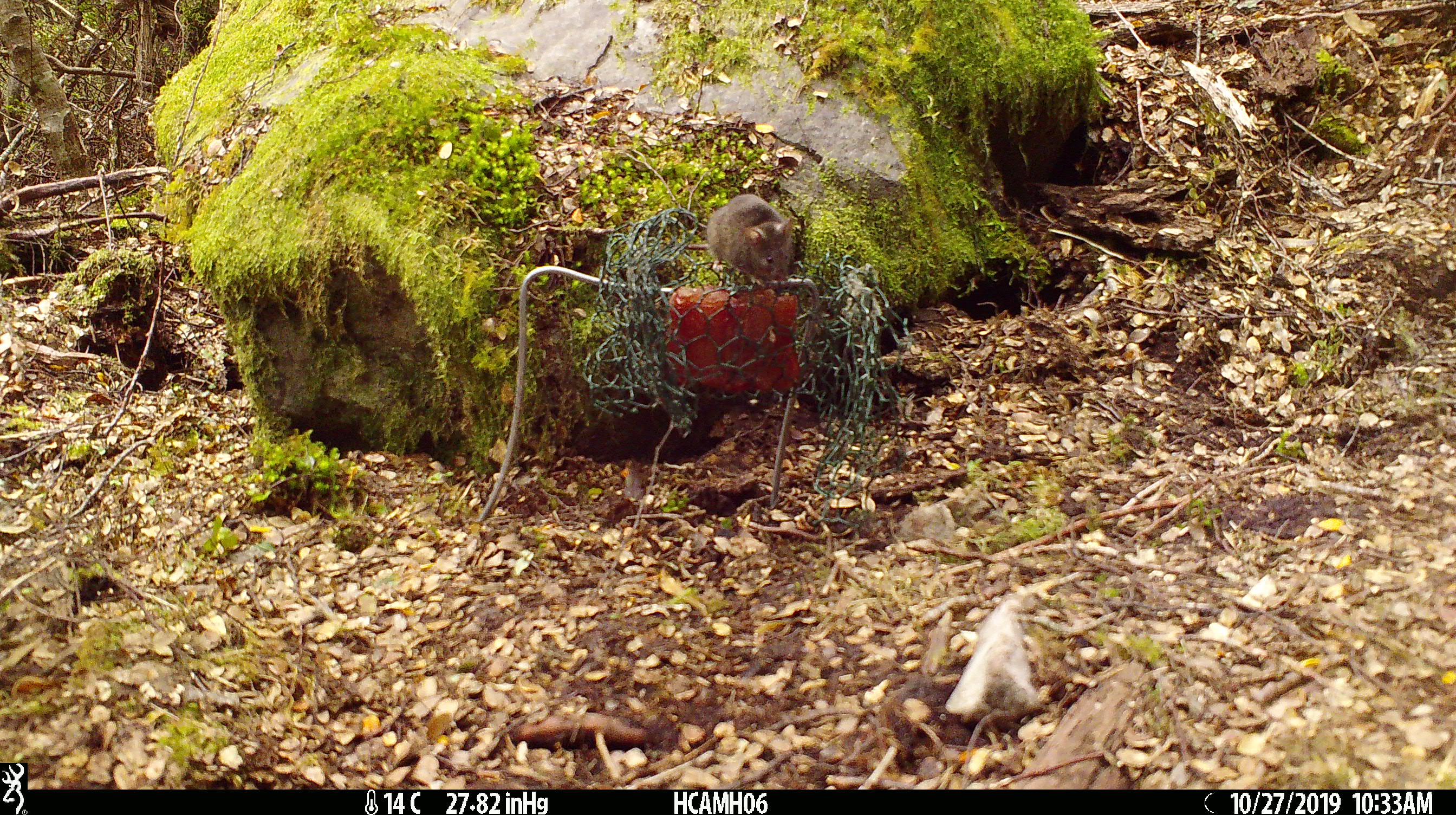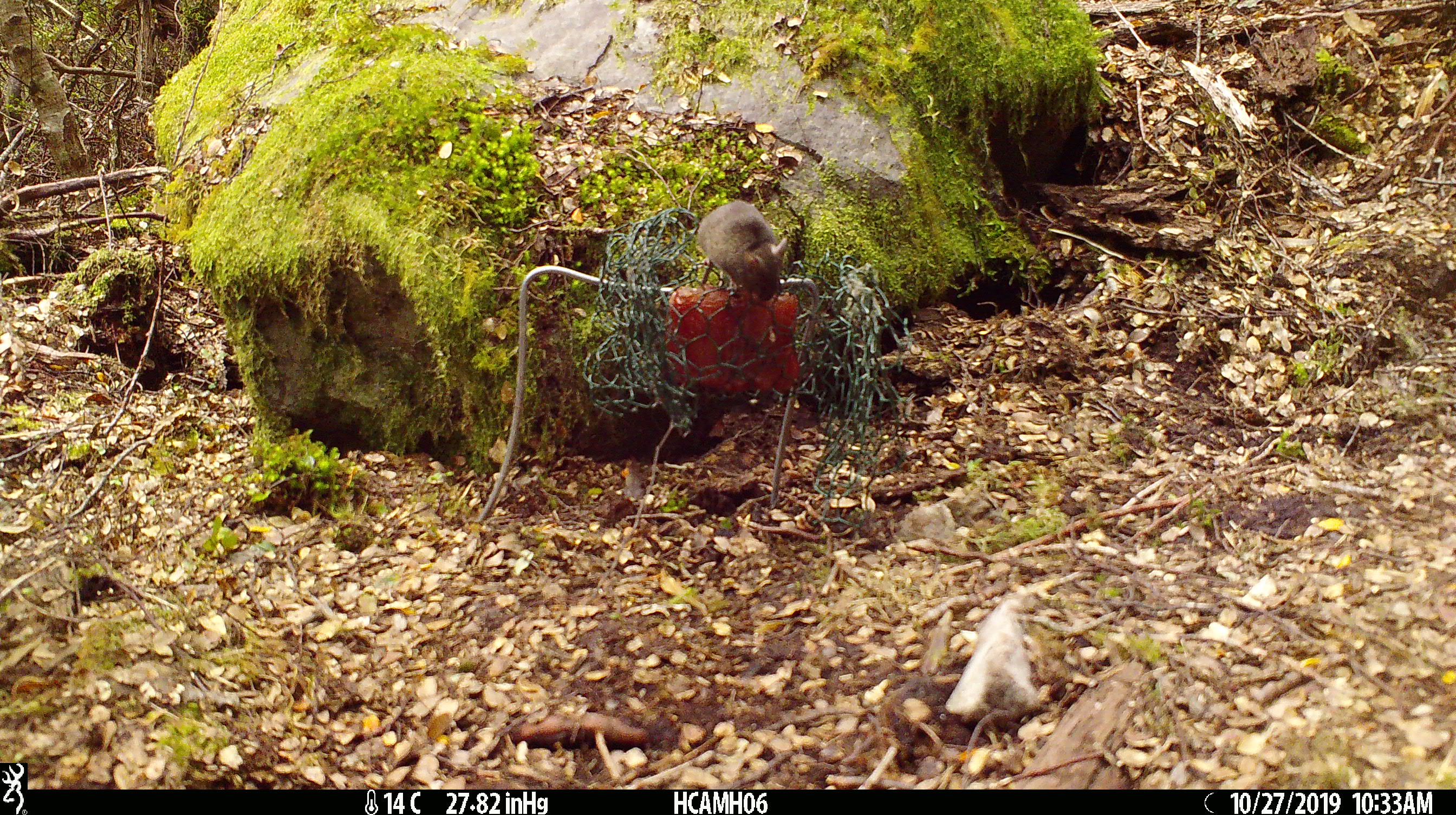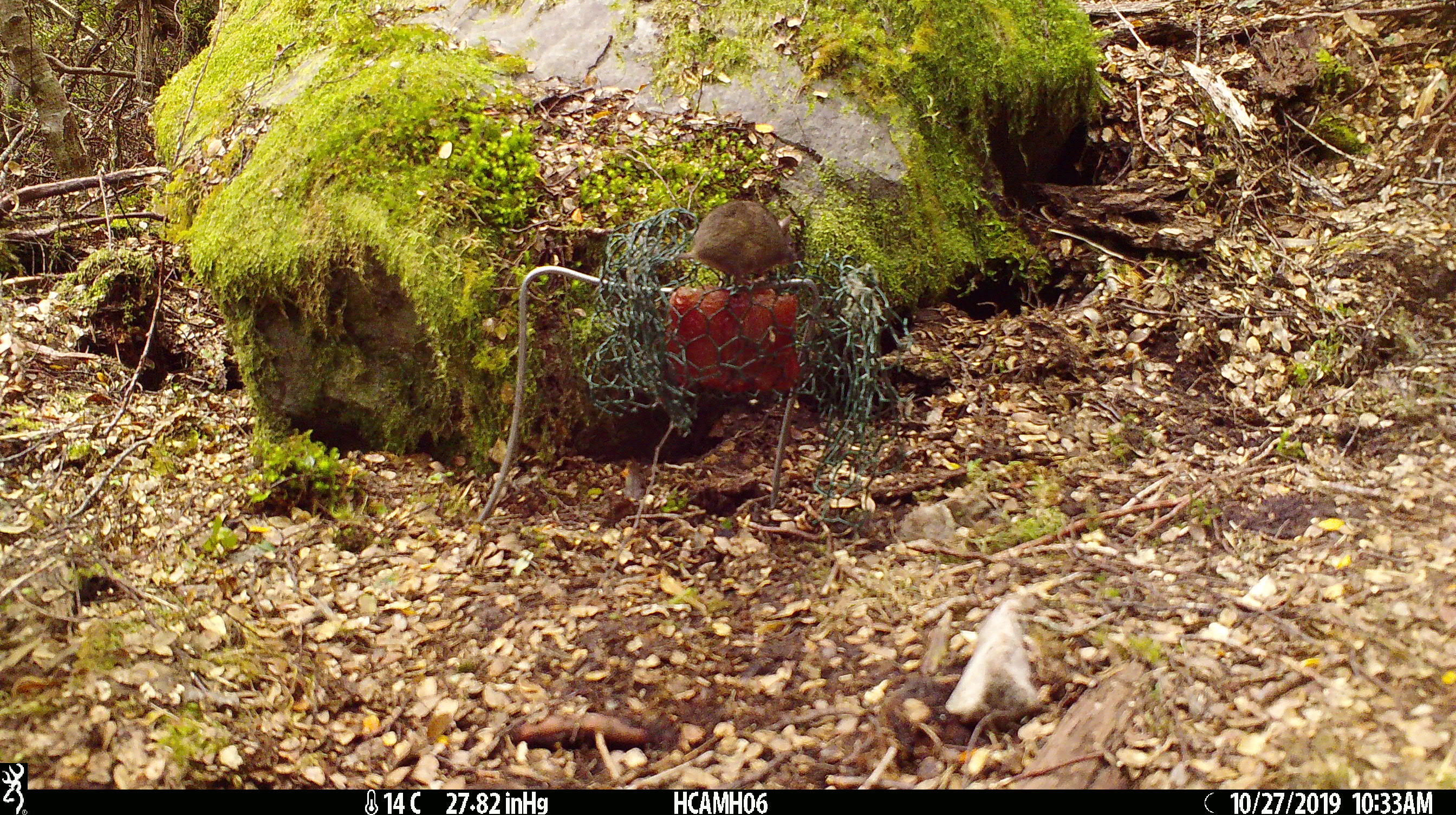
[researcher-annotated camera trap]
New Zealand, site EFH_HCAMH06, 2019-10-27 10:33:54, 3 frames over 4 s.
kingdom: Animalia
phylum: Chordata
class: Mammalia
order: Rodentia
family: Muridae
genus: Mus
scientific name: Mus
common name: mouse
Mouse (Mus).